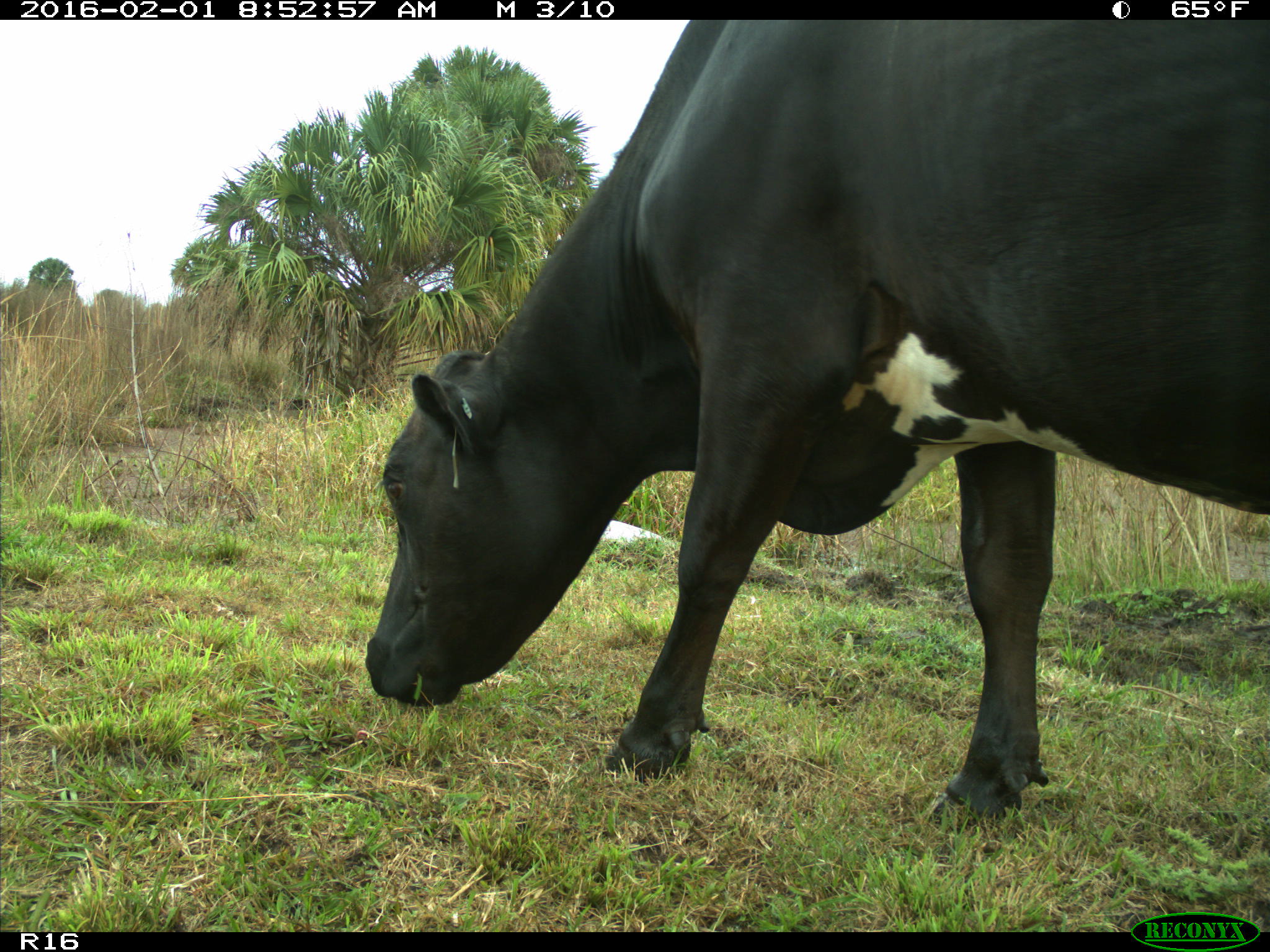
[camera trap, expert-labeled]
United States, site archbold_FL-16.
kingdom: Animalia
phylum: Chordata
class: Mammalia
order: Artiodactyla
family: Bovidae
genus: Bos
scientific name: Bos taurus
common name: domestic cow